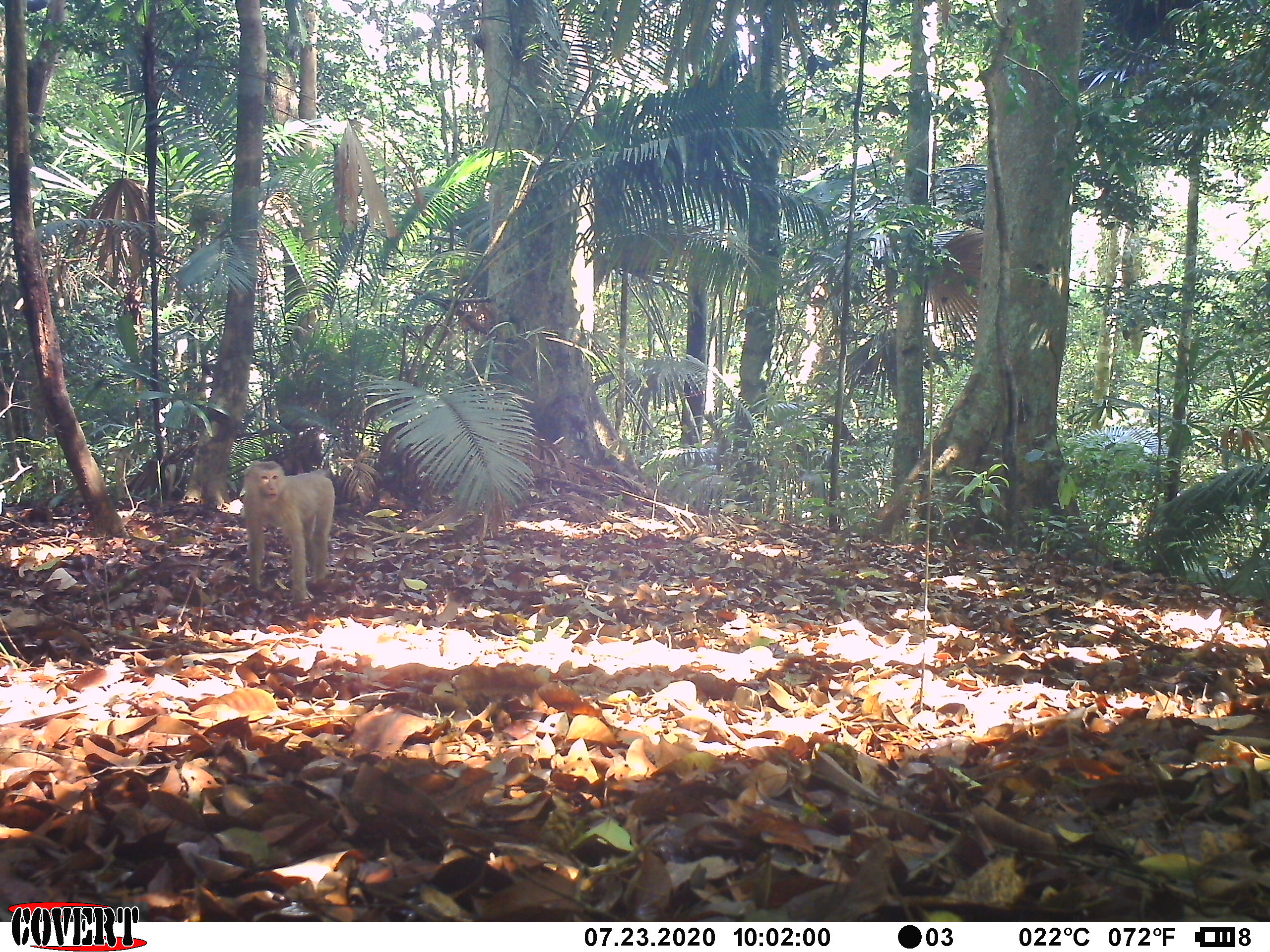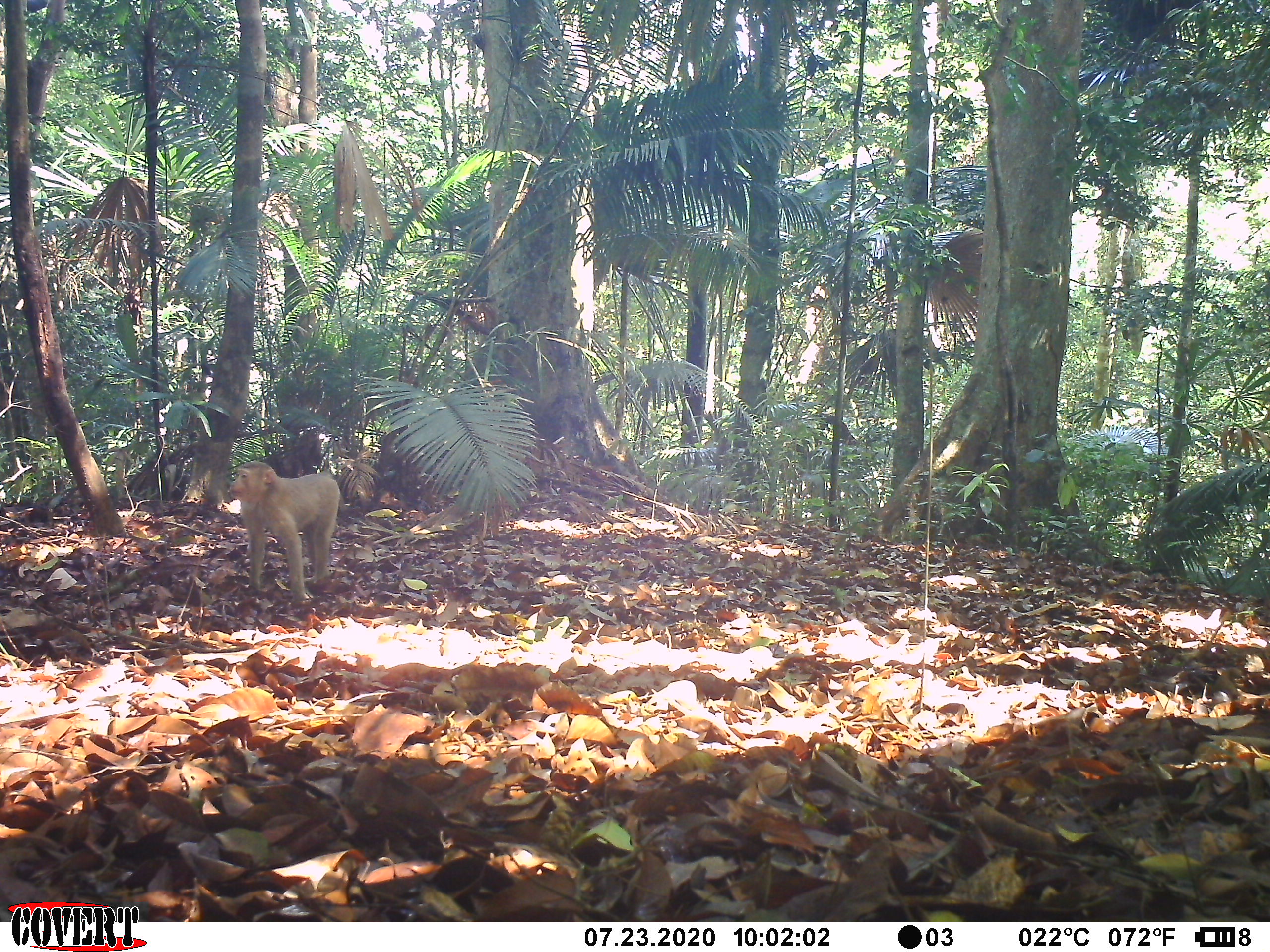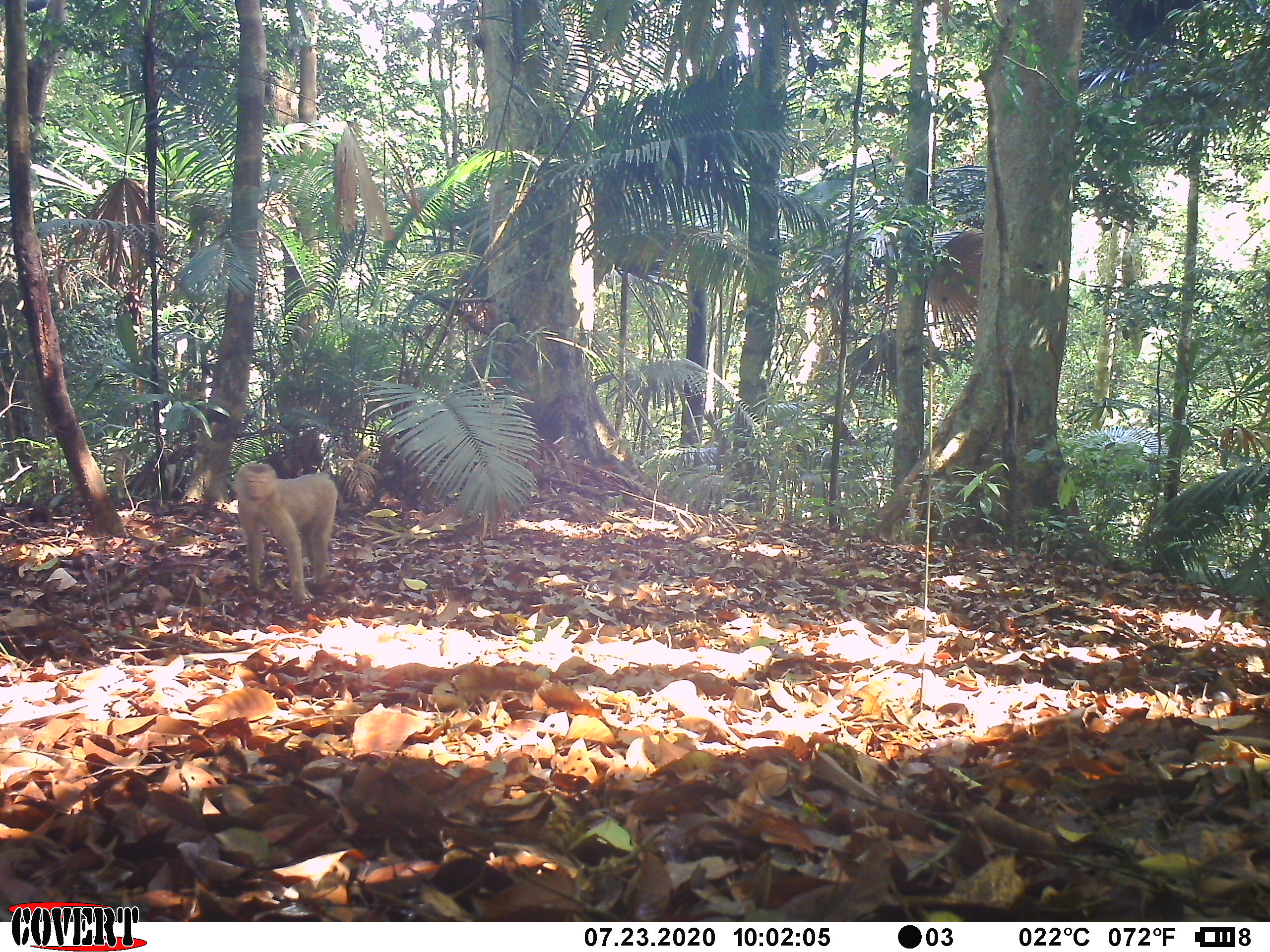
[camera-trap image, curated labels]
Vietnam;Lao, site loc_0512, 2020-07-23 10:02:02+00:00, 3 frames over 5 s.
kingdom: Animalia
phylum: Chordata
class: Mammalia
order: Primates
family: Cercopithecidae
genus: Macaca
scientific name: Macaca nemestrina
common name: pig-tailed macaque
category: pig tailed macaque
Pig tailed macaque (pig-tailed macaque) (Macaca nemestrina). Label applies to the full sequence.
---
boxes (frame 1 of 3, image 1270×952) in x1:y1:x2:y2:
pig tailed macaque: 243:460:335:601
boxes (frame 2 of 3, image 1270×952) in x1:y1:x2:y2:
pig tailed macaque: 228:459:347:601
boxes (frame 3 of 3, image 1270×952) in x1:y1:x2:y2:
pig tailed macaque: 232:462:345:603